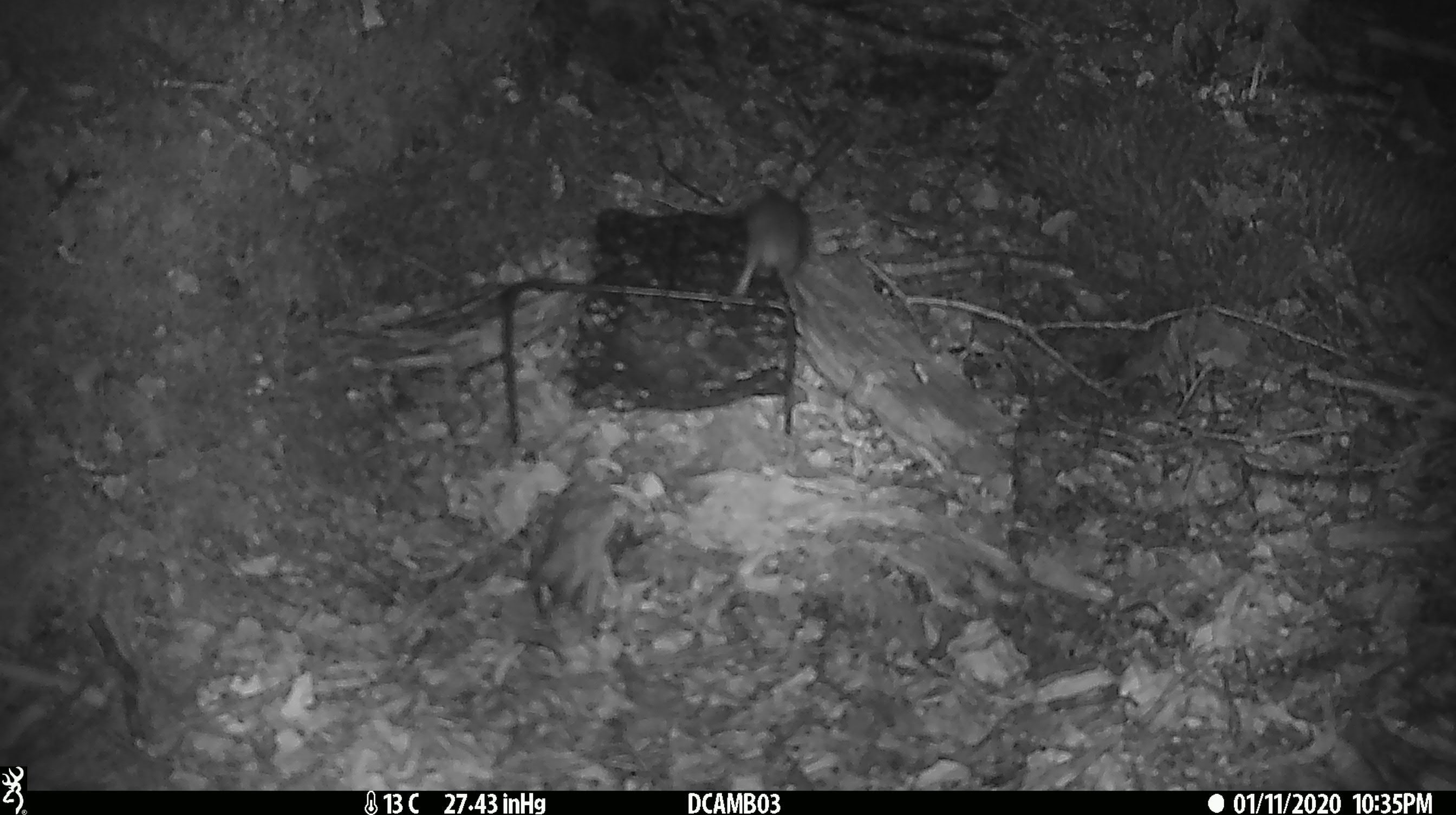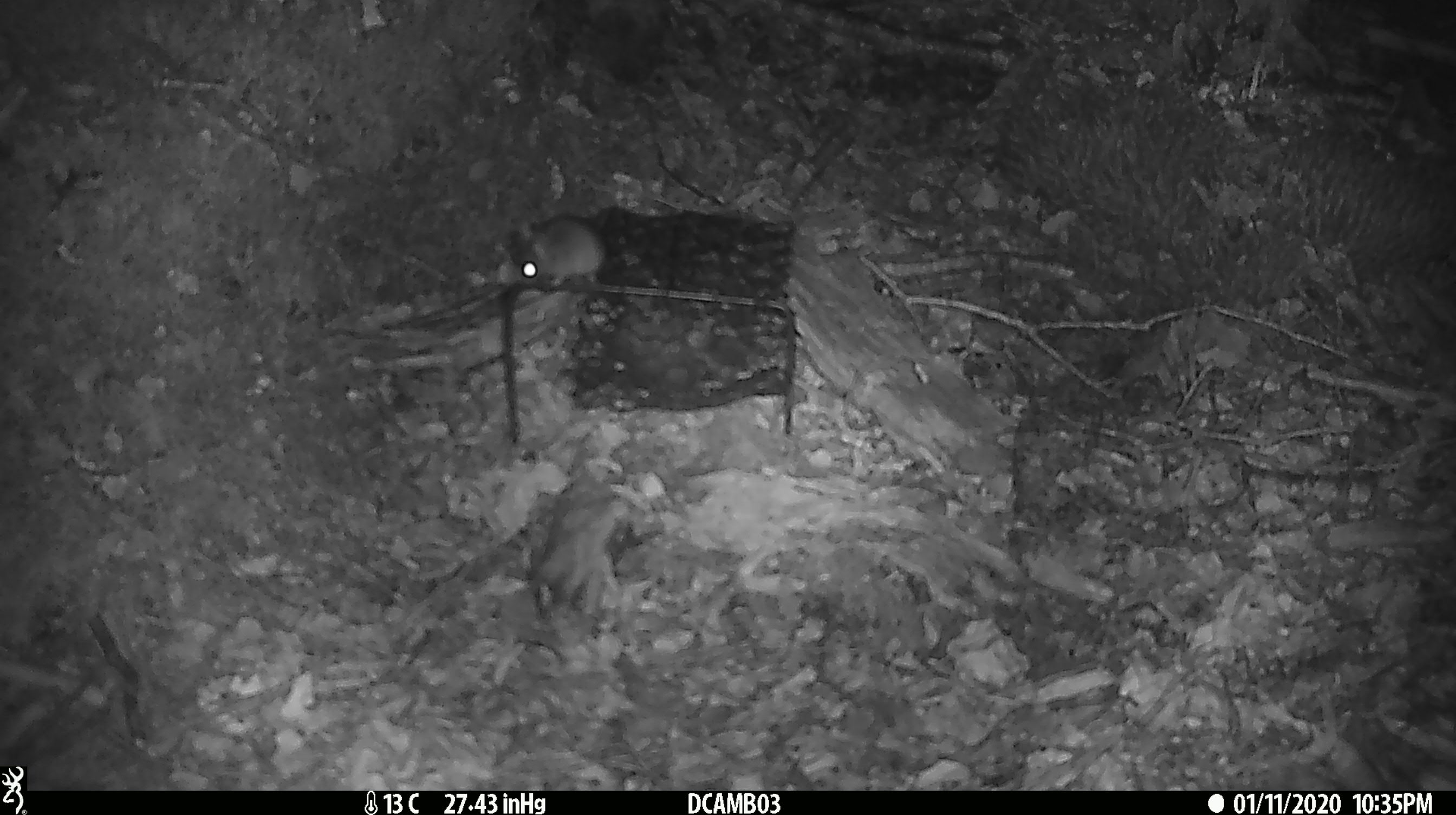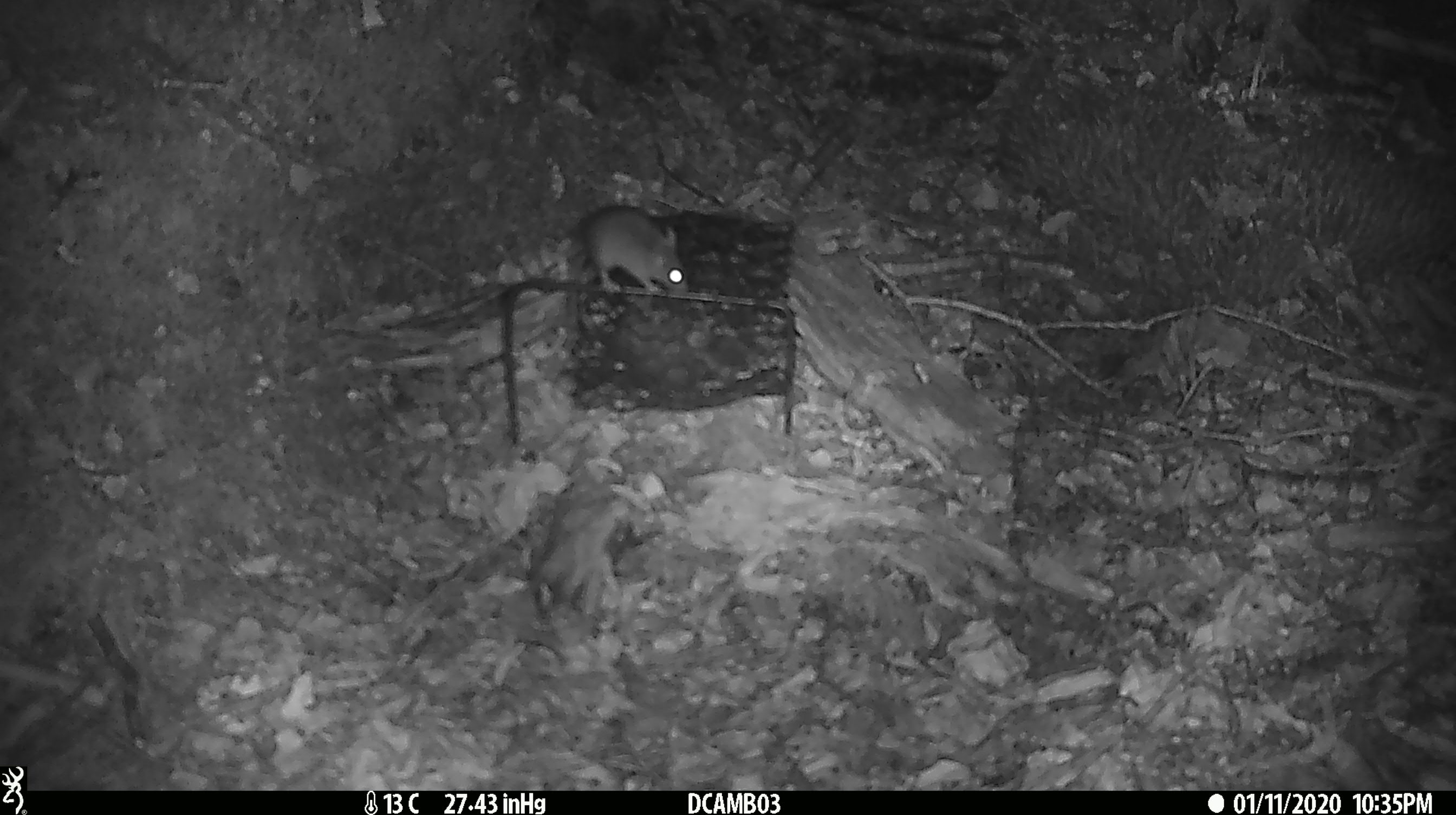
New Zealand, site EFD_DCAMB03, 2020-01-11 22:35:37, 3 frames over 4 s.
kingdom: Animalia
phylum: Chordata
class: Mammalia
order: Rodentia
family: Muridae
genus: Mus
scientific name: Mus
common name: mouse